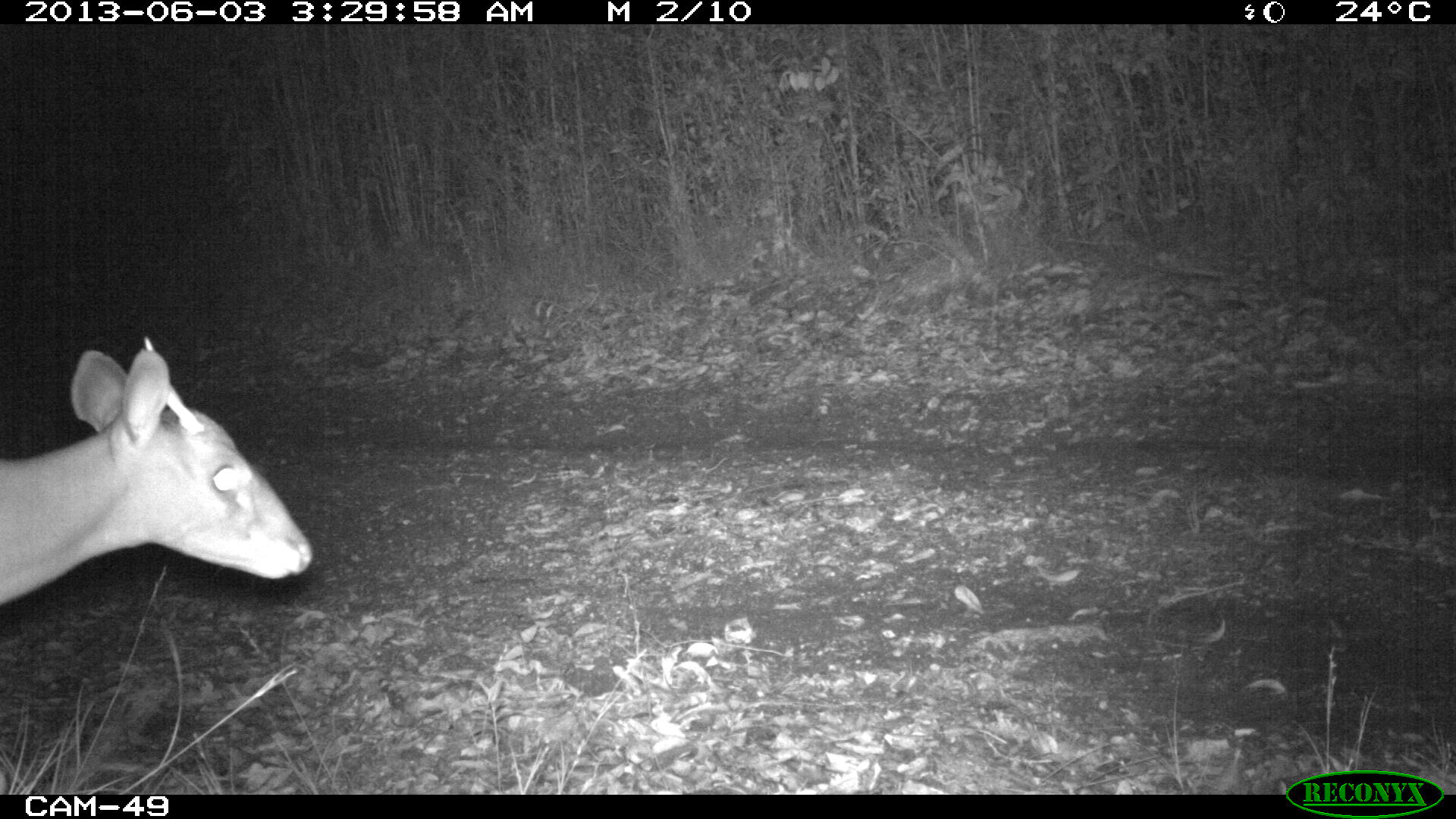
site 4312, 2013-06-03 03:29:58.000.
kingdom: Animalia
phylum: Chordata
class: Mammalia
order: Artiodactyla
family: Cervidae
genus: Mazama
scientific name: Mazama temama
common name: central american red brocket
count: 1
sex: male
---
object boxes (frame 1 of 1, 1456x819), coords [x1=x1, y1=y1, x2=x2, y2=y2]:
mazama temama: [x1=0, y1=330, x2=312, y2=607]